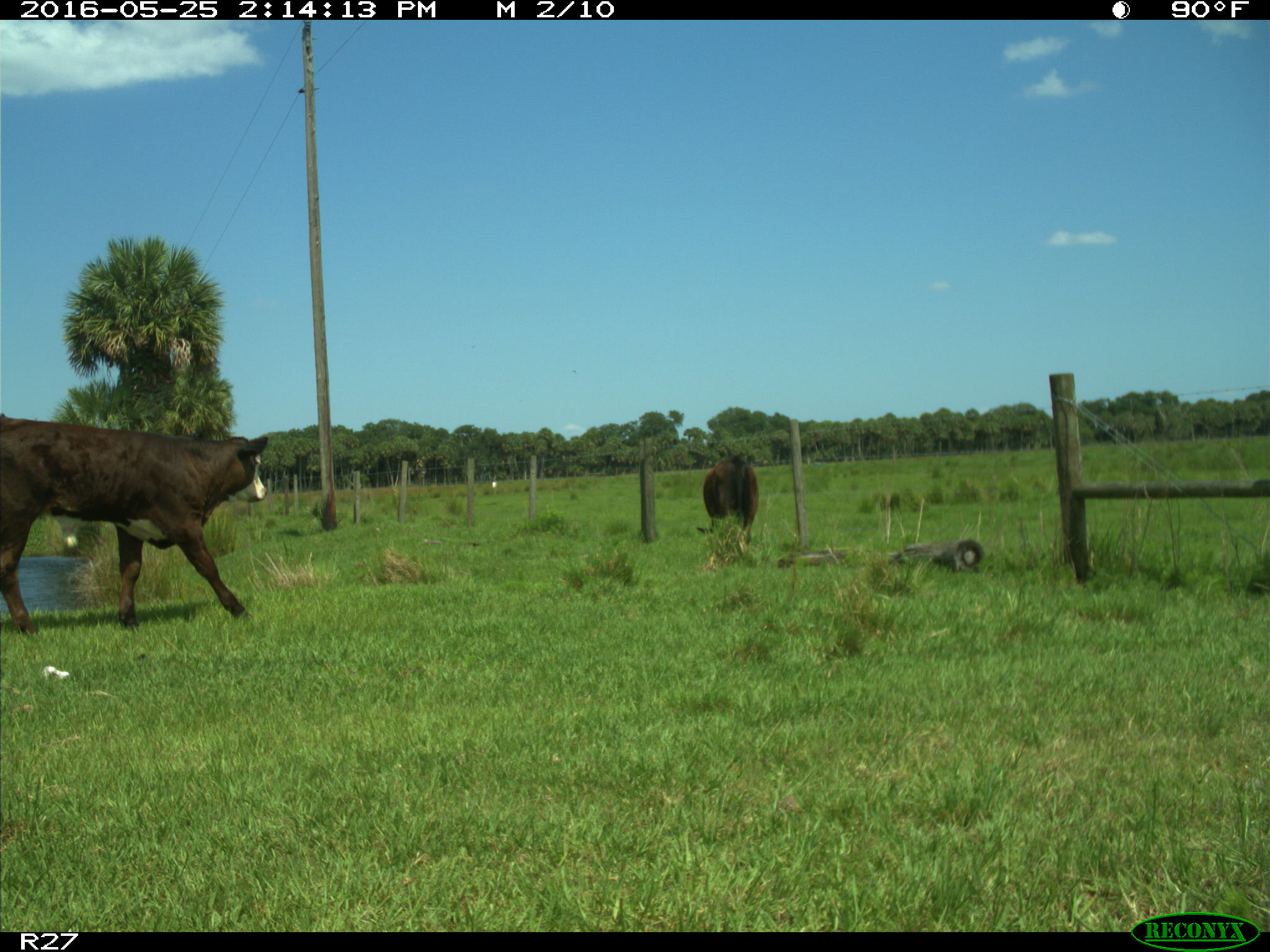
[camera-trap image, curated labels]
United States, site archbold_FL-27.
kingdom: Animalia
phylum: Chordata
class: Mammalia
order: Artiodactyla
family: Bovidae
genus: Bos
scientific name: Bos taurus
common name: domestic cow